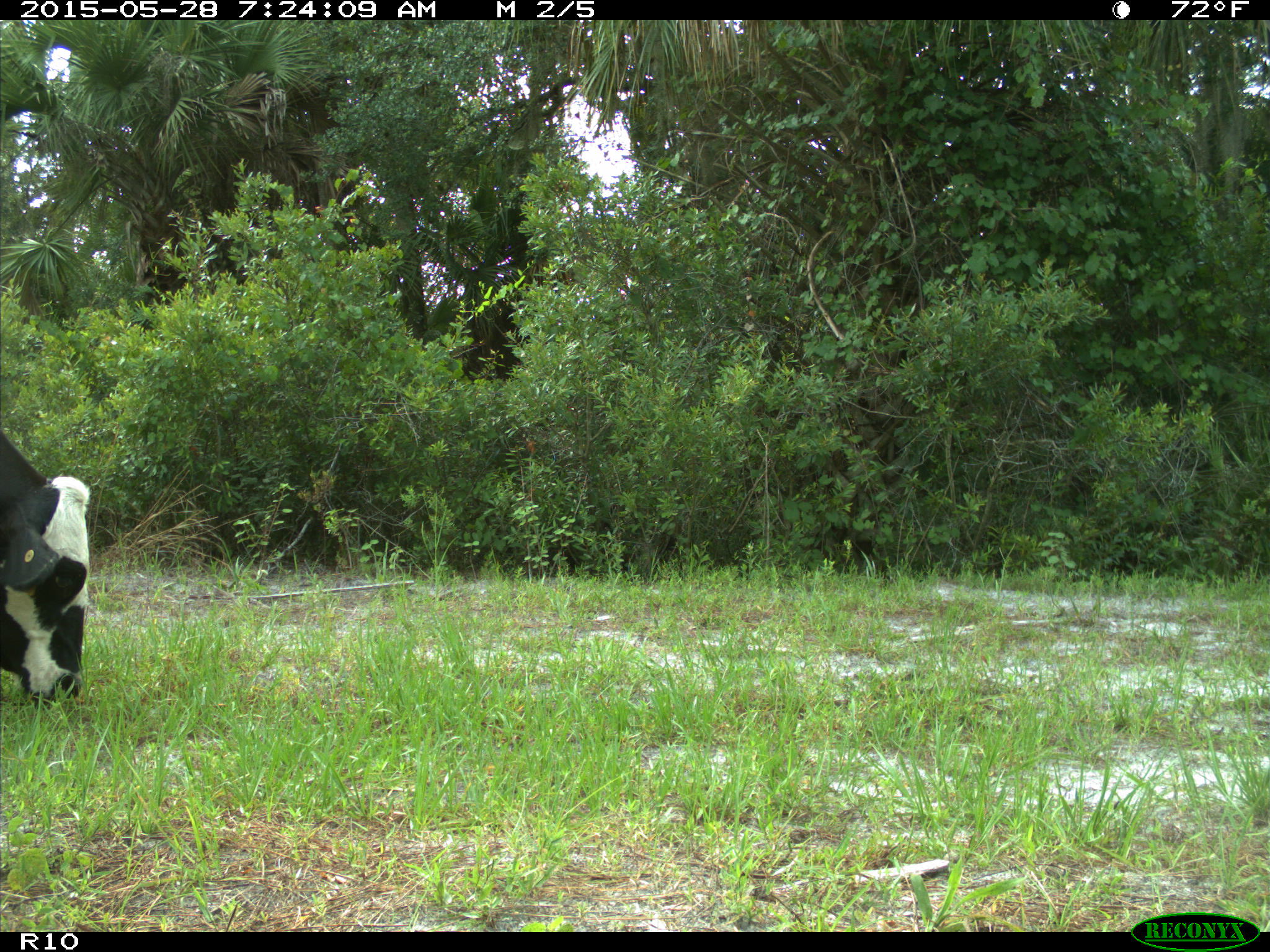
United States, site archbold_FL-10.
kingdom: Animalia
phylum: Chordata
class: Mammalia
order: Artiodactyla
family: Bovidae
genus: Bos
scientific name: Bos taurus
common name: domestic cow